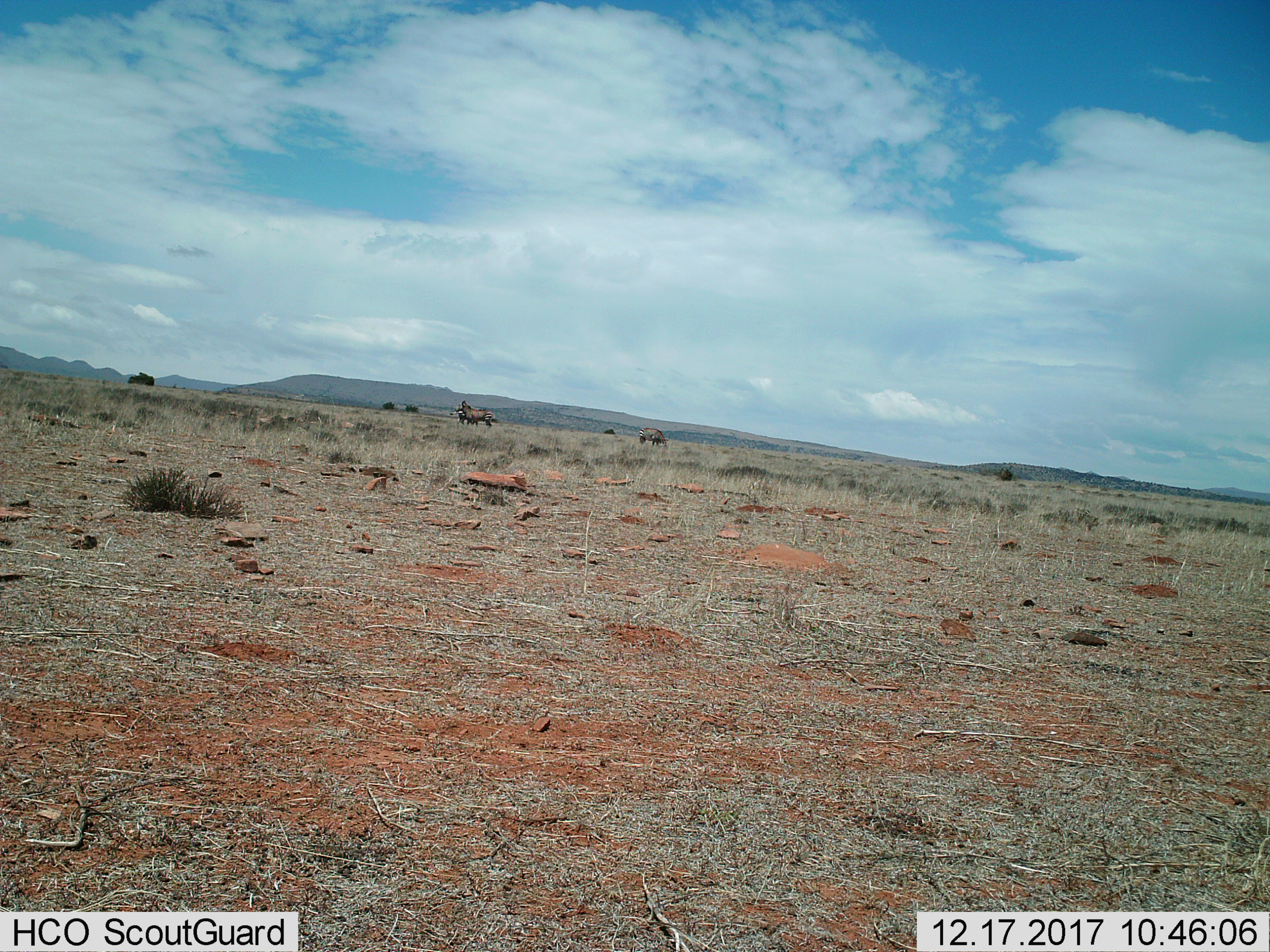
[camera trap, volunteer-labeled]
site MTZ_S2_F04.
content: unidentified animal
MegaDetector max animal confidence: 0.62